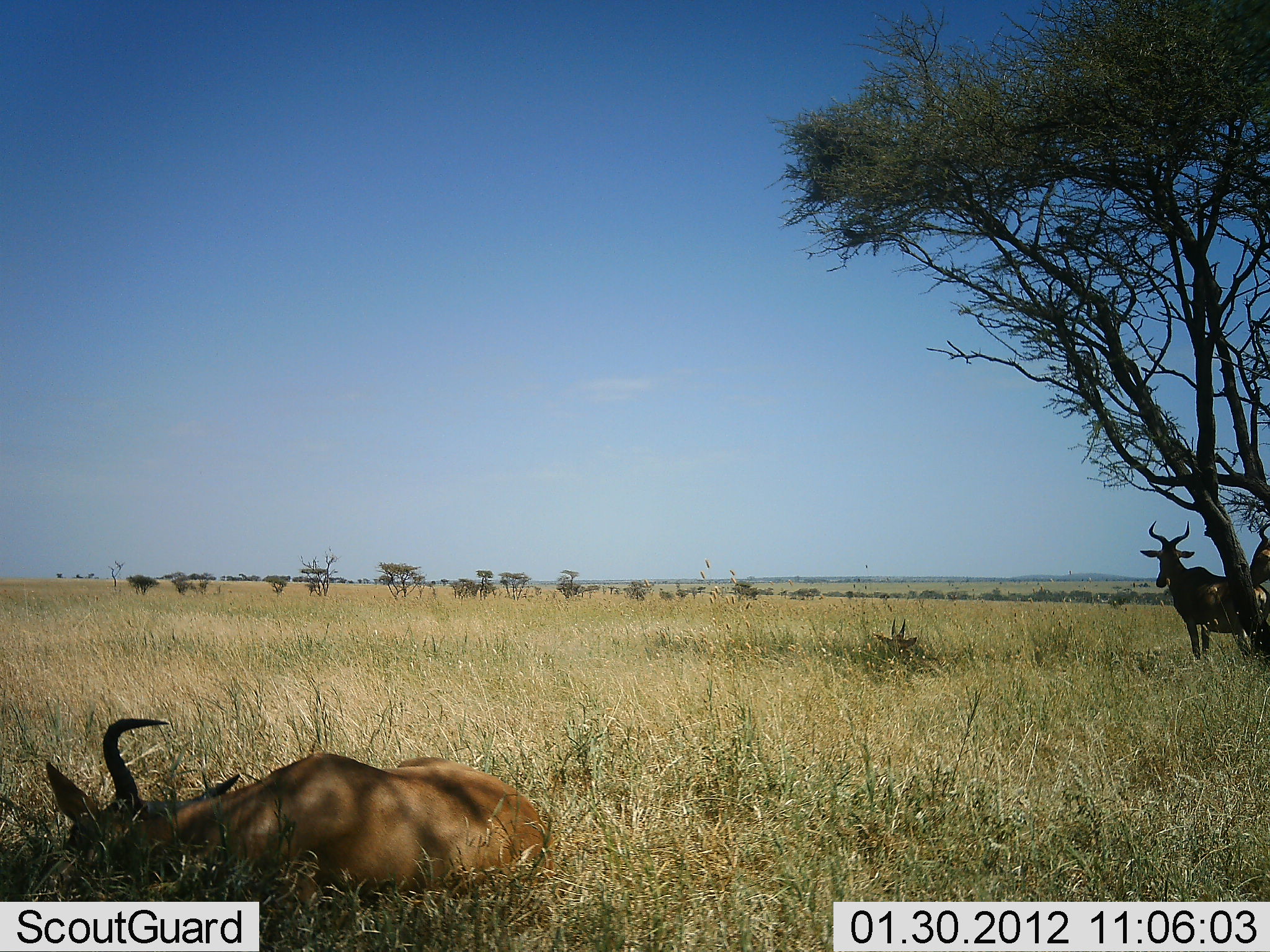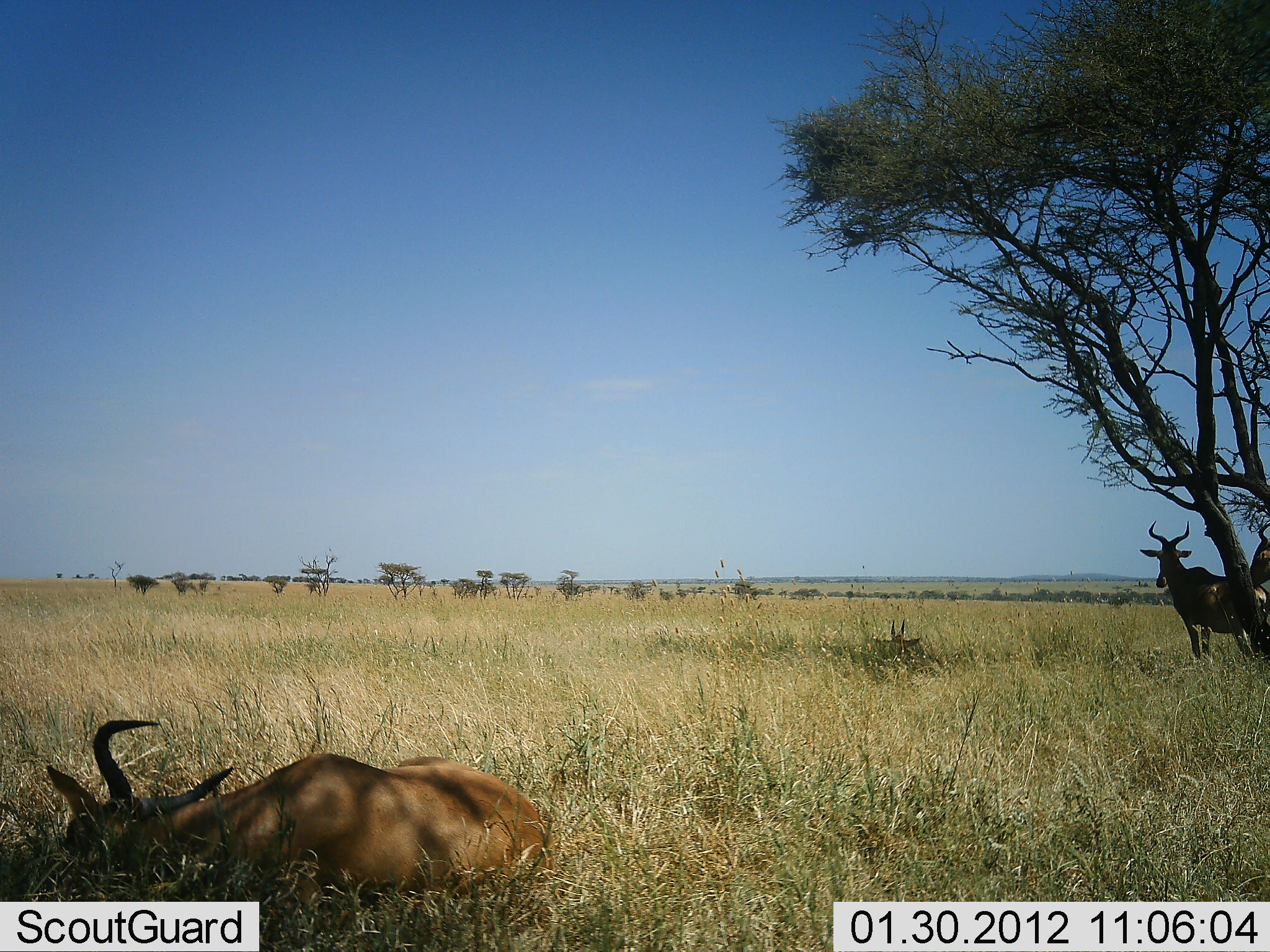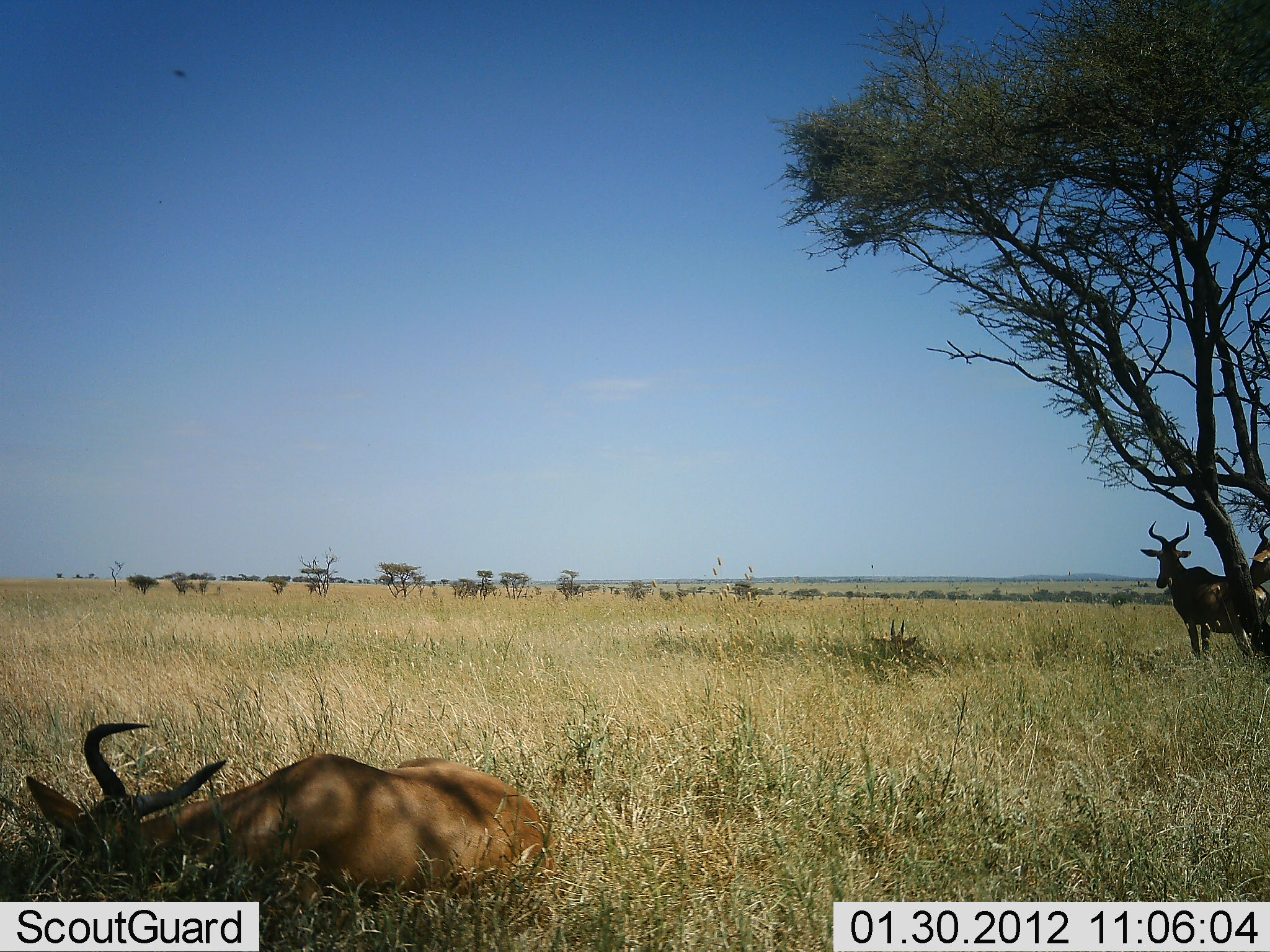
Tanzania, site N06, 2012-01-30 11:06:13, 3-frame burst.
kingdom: Animalia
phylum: Chordata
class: Mammalia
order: Artiodactyla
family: Bovidae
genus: Alcelaphus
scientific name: Alcelaphus buselaphus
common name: hartebeest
Hartebeest (Alcelaphus buselaphus), count 3. Behavior (volunteer vote fractions): standing 89%, resting 96%, moving 0%, interacting 0%. Young present (vote fraction): 4%. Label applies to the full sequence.